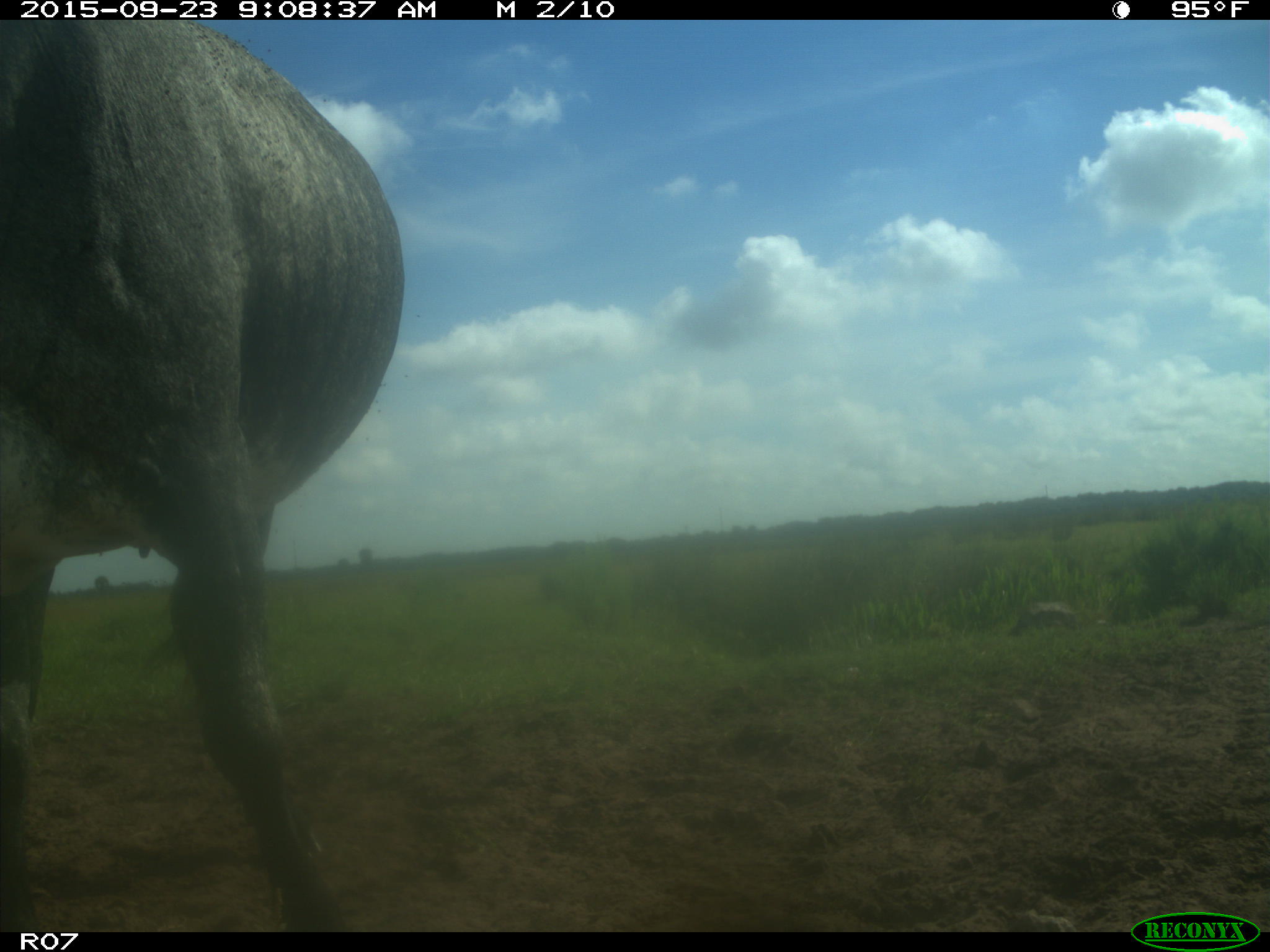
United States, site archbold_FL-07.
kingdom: Animalia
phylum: Chordata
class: Mammalia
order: Artiodactyla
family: Bovidae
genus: Bos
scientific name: Bos taurus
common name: domestic cow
Bos taurus (domestic cow).